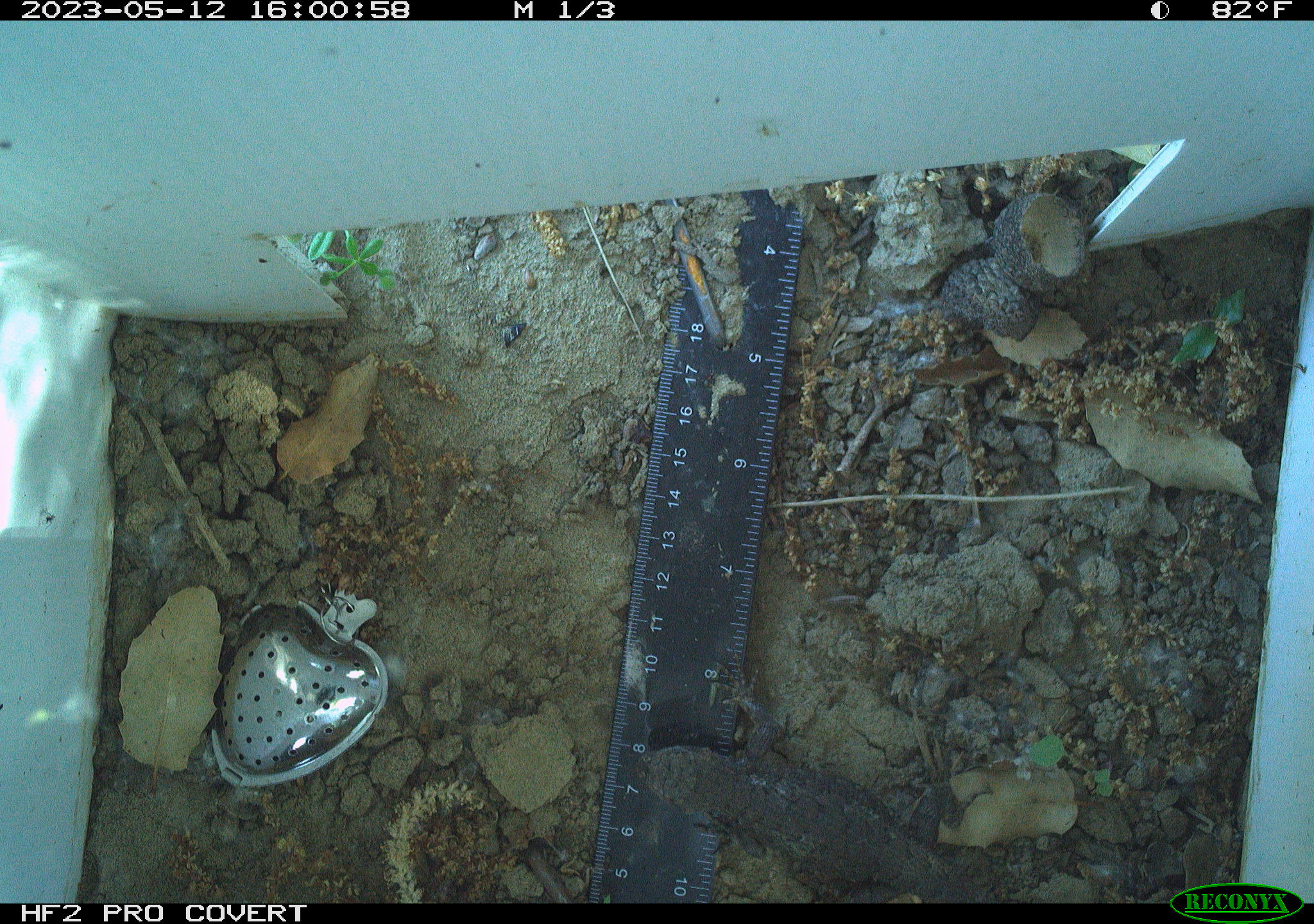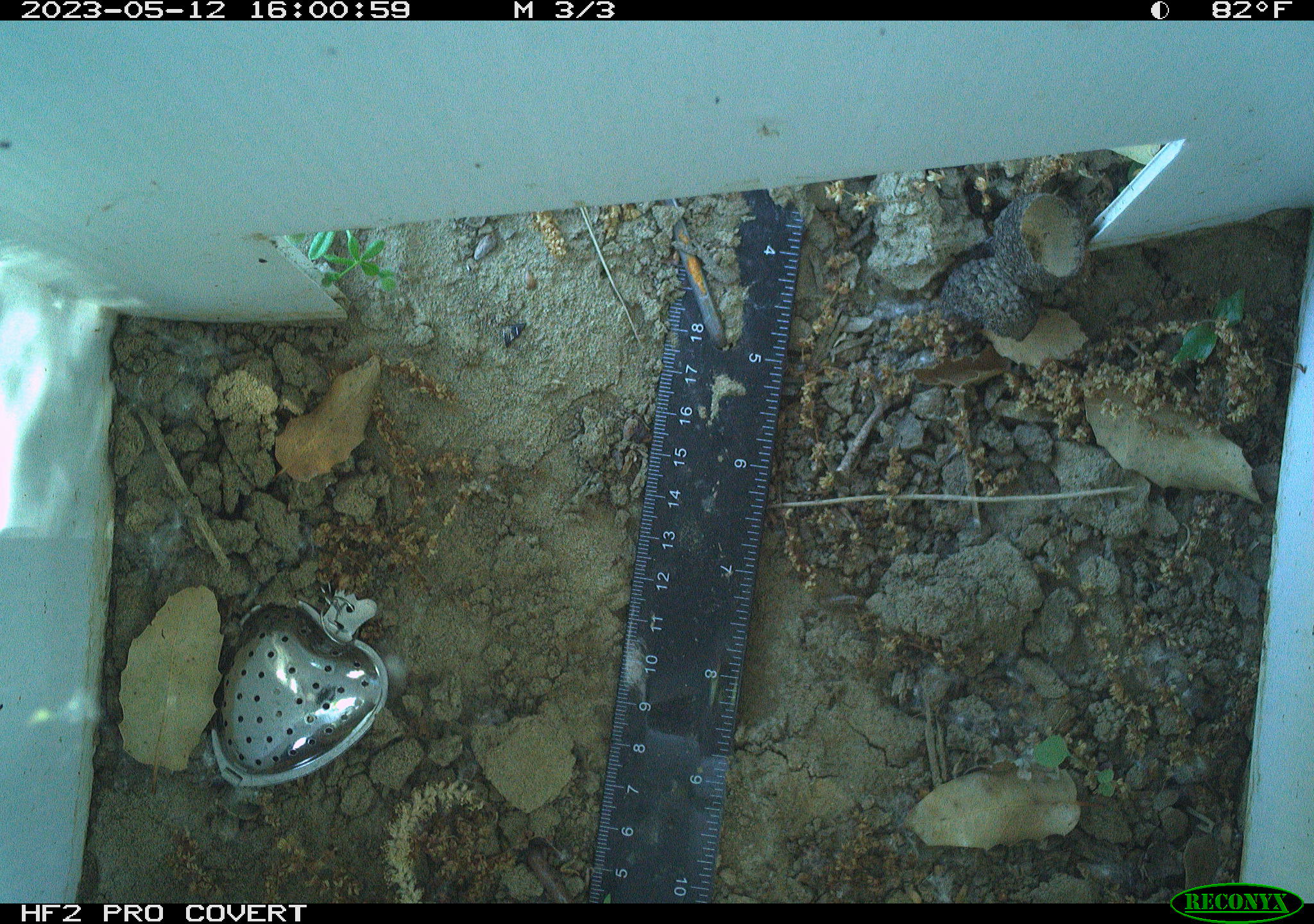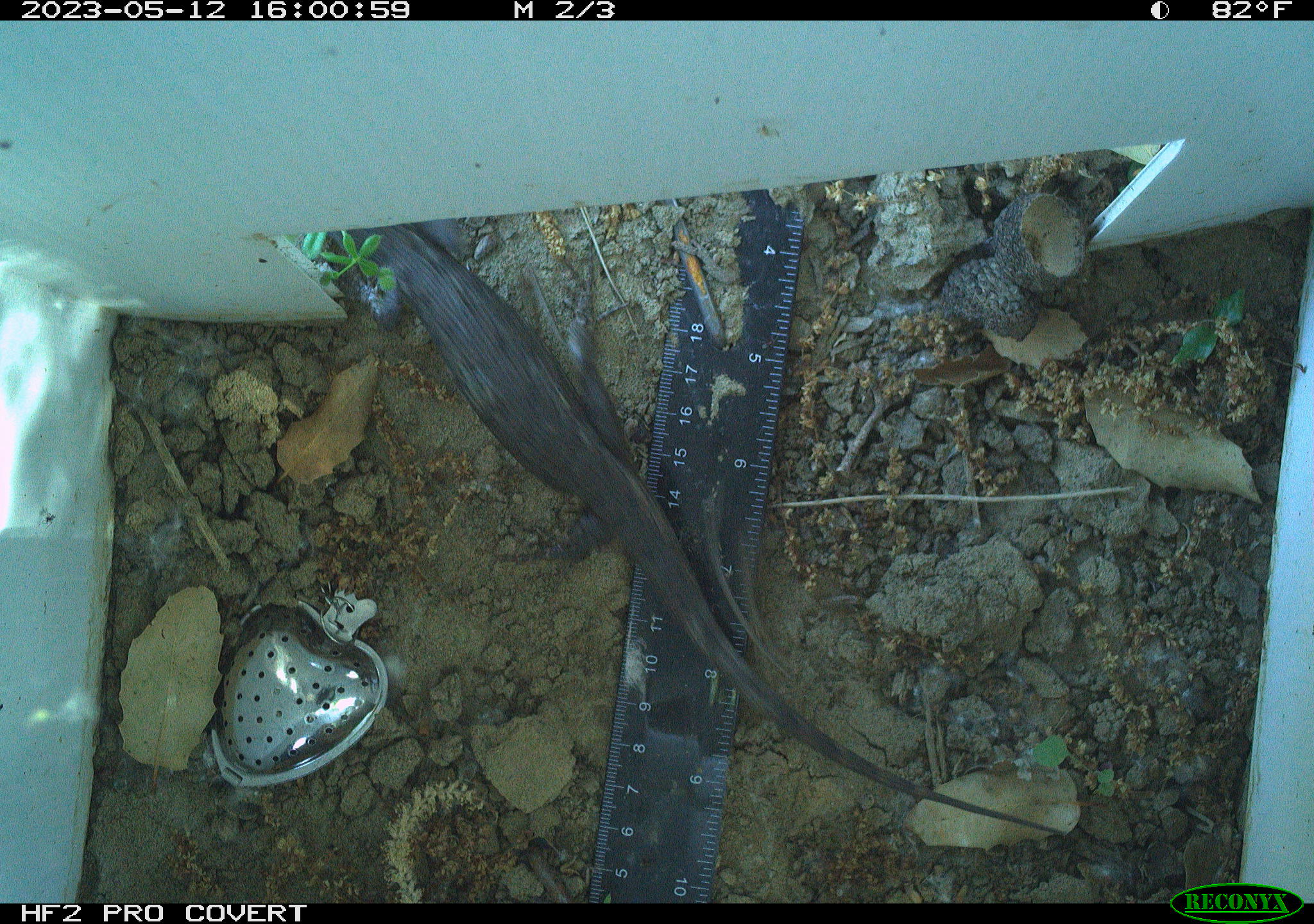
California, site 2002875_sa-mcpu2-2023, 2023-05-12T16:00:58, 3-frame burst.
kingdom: Animalia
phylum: Chordata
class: Reptilia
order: Squamata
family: Phrynosomatidae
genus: Sceloporus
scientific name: Sceloporus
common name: spiny lizards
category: sceloporus species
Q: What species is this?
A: Sceloporus species (spiny lizards) (Sceloporus).